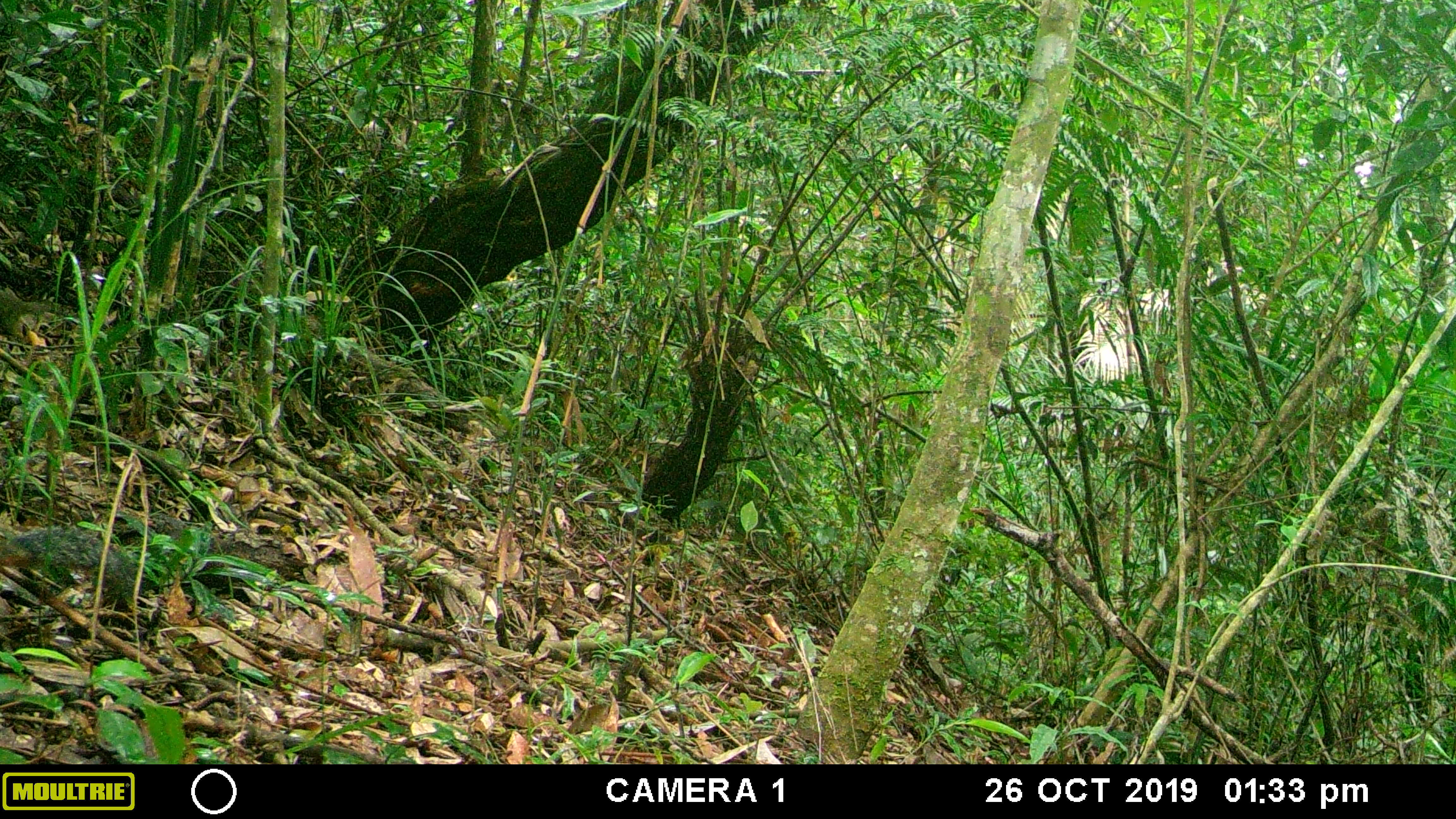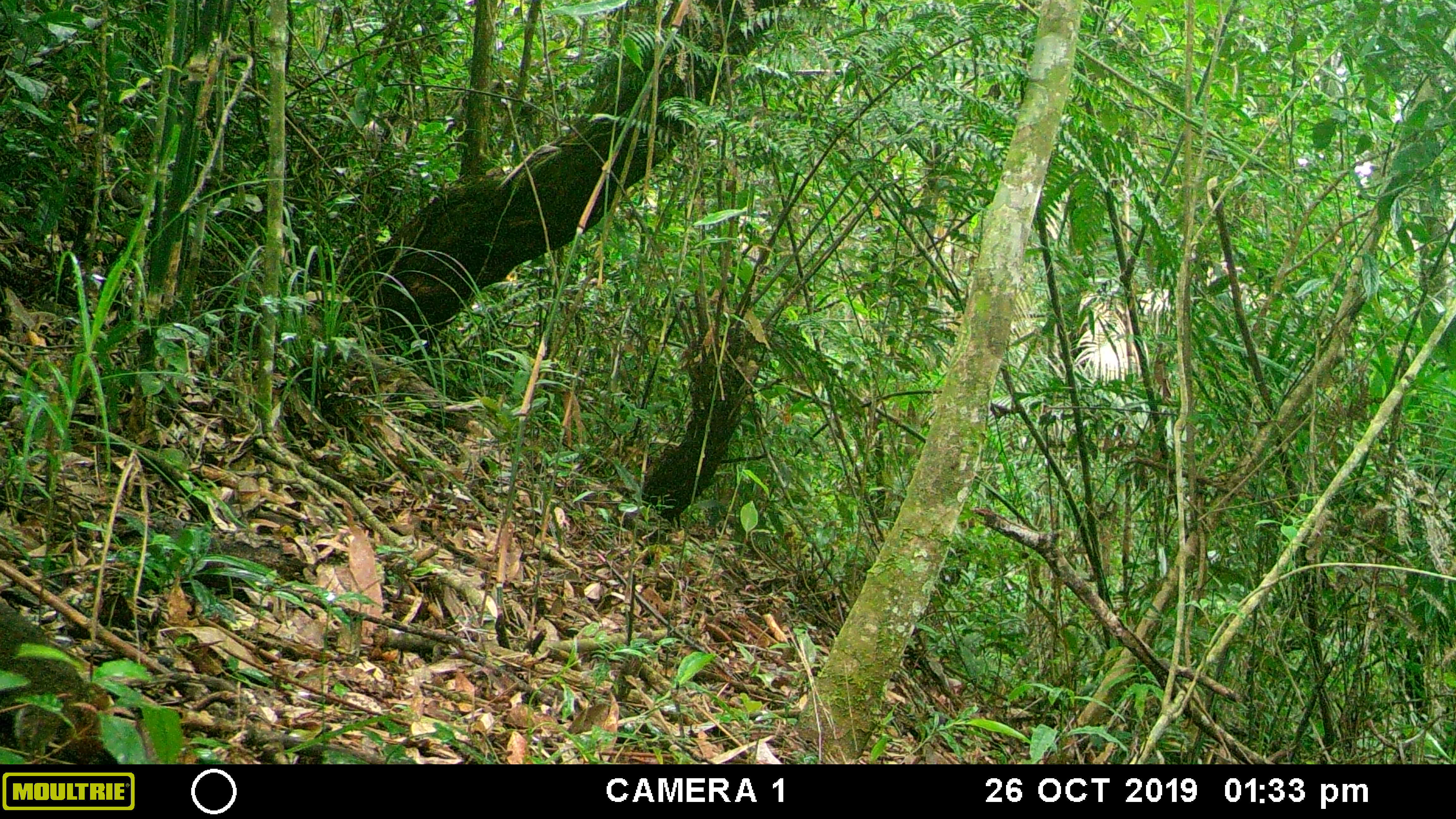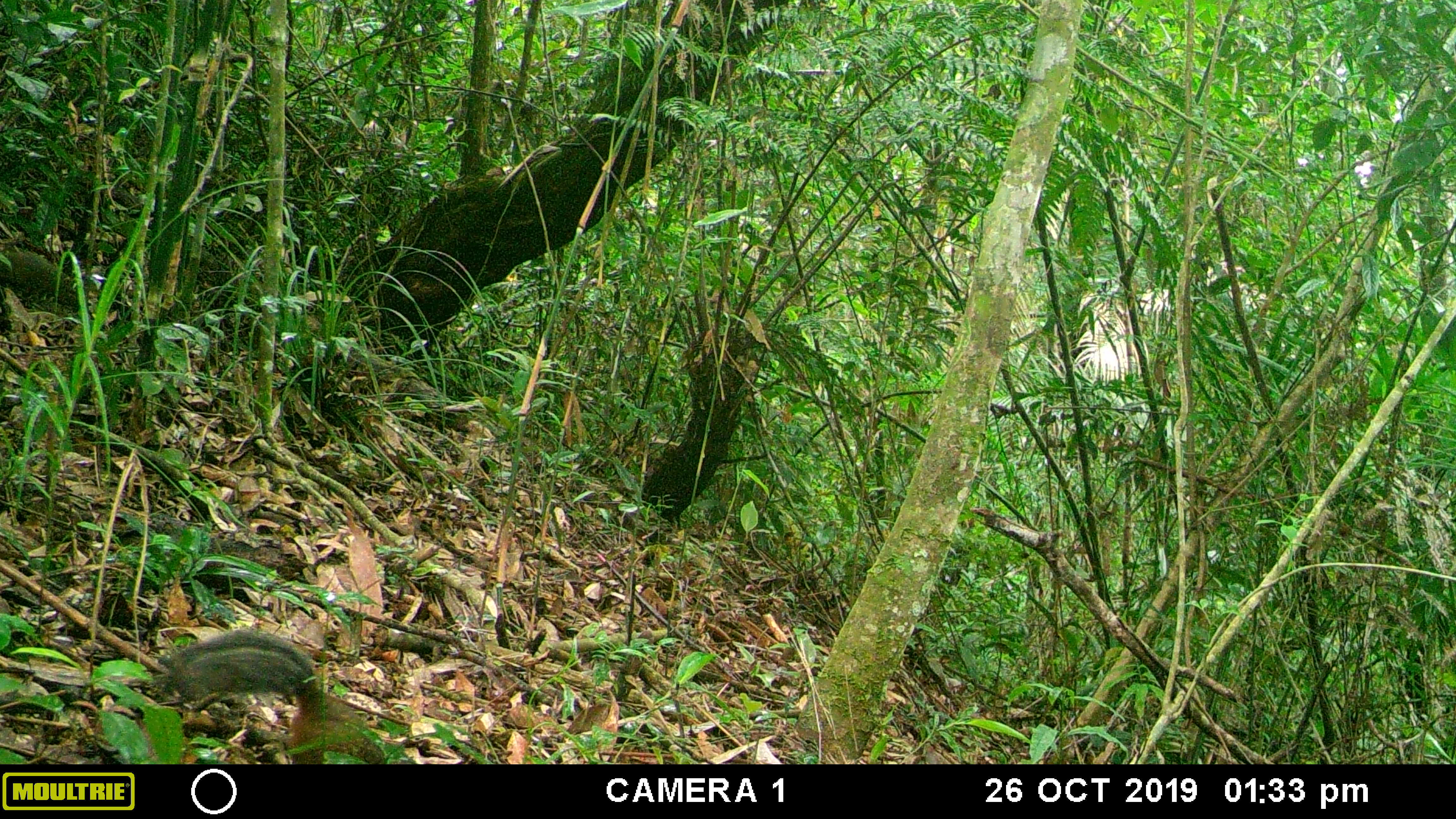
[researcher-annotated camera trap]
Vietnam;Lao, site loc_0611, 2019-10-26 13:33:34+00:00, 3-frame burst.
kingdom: Animalia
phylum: Chordata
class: Mammalia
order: Rodentia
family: Sciuridae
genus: Dremomys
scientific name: Dremomys rufigenis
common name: red-cheeked squirrel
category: red cheeked squirrel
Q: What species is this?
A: Red cheeked squirrel (red-cheeked squirrel) (Dremomys rufigenis).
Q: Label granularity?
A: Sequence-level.